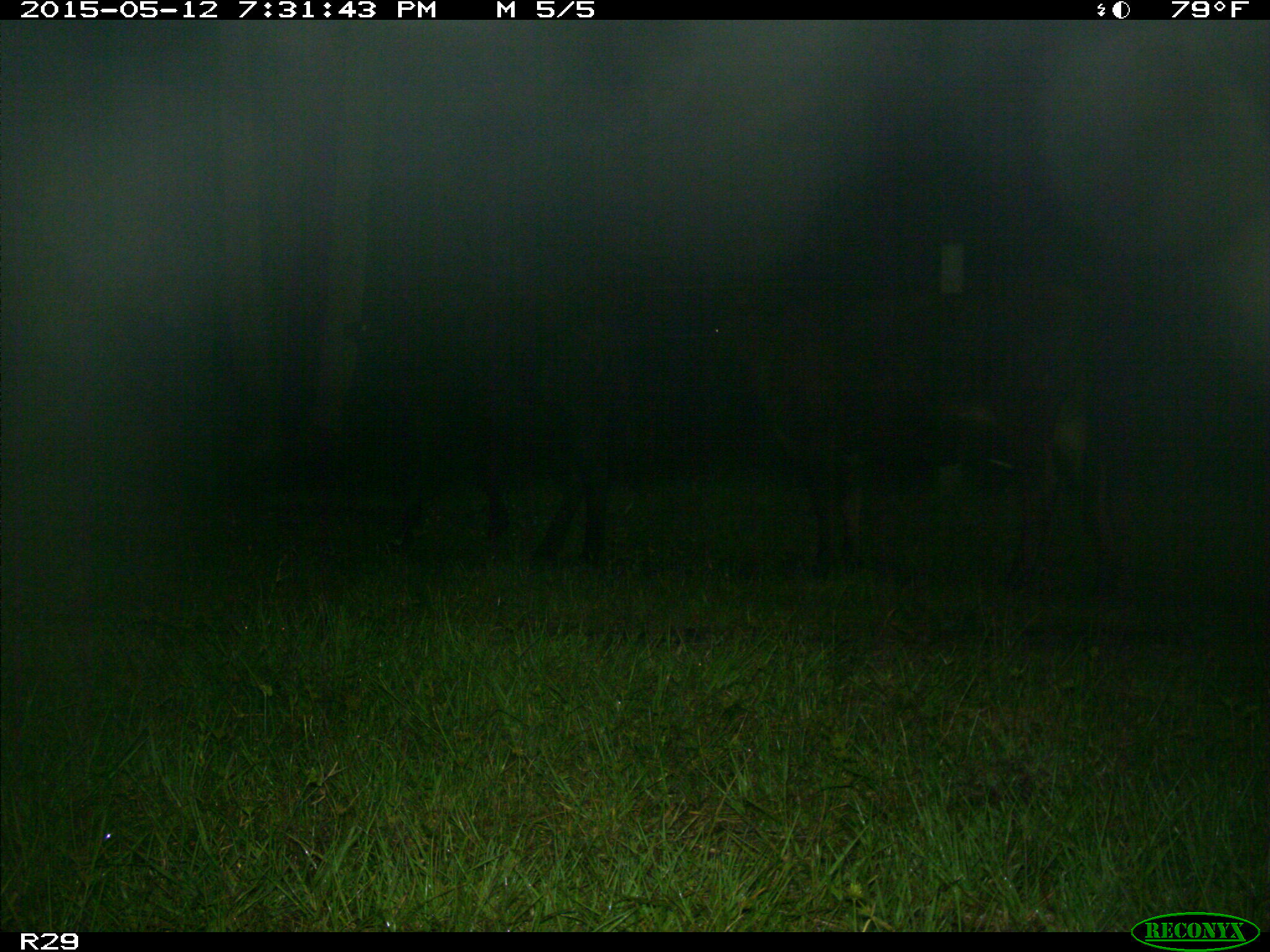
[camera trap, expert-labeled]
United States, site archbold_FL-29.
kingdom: Animalia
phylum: Chordata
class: Mammalia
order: Artiodactyla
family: Bovidae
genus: Bos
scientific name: Bos taurus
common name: domestic cow